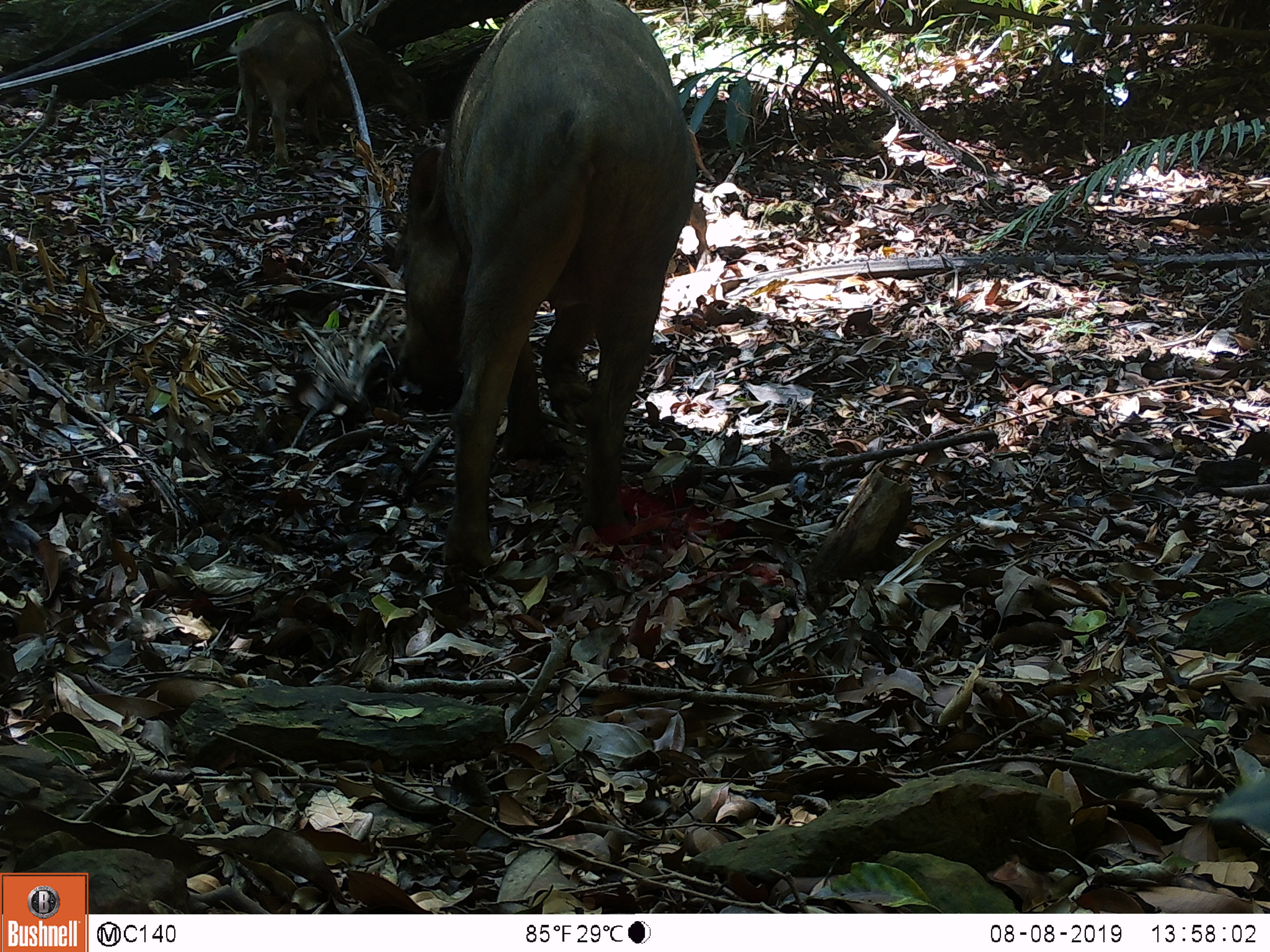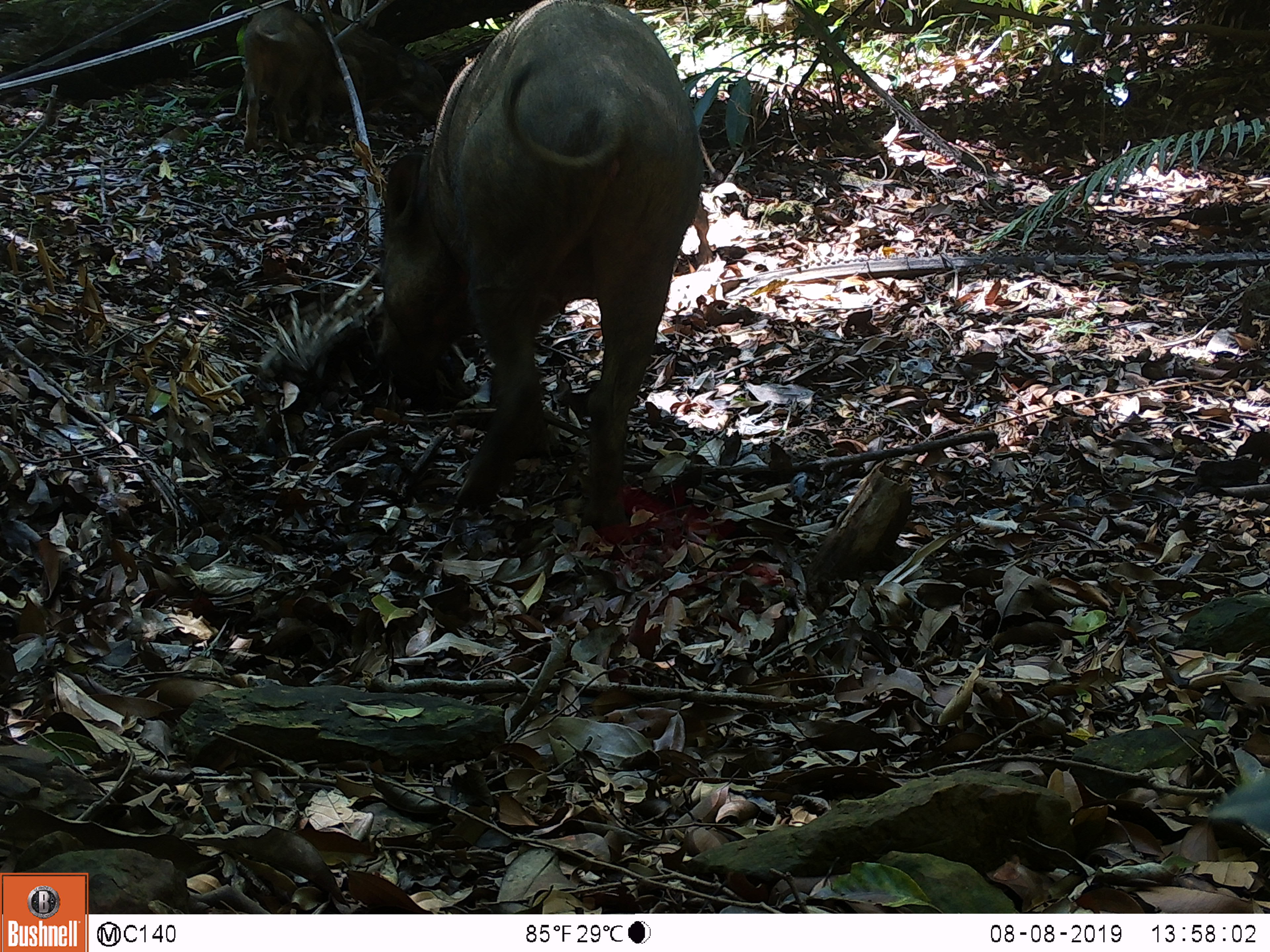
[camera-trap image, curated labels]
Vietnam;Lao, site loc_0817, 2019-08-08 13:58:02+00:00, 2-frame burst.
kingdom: Animalia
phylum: Chordata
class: Mammalia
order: Artiodactyla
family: Suidae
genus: Sus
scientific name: Sus scrofa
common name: eurasian wild pig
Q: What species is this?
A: Eurasian wild pig (Sus scrofa).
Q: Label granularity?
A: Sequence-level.